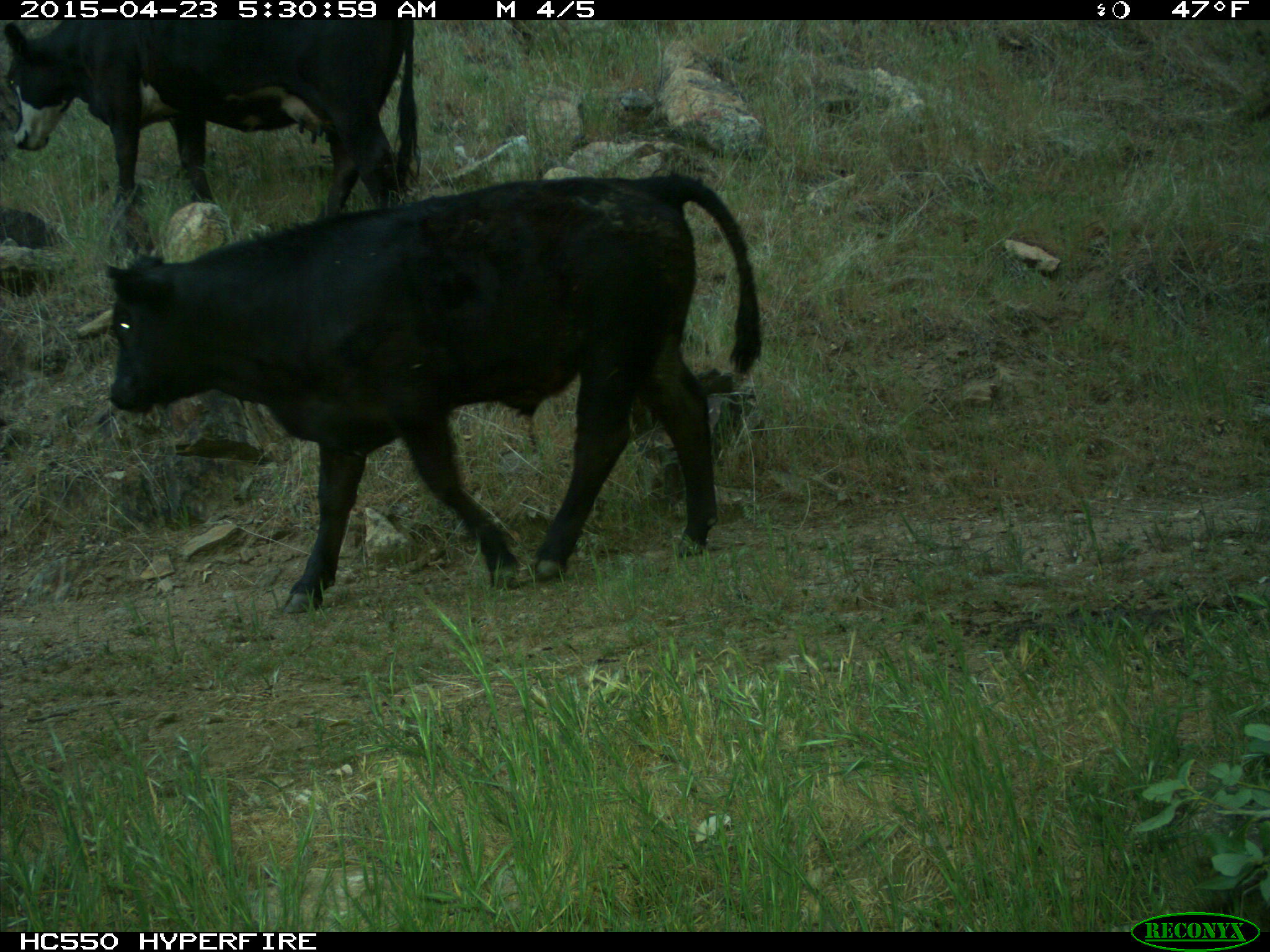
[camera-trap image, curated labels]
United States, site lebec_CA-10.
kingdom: Animalia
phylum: Chordata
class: Mammalia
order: Artiodactyla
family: Bovidae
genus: Bos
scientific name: Bos taurus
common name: domestic cow